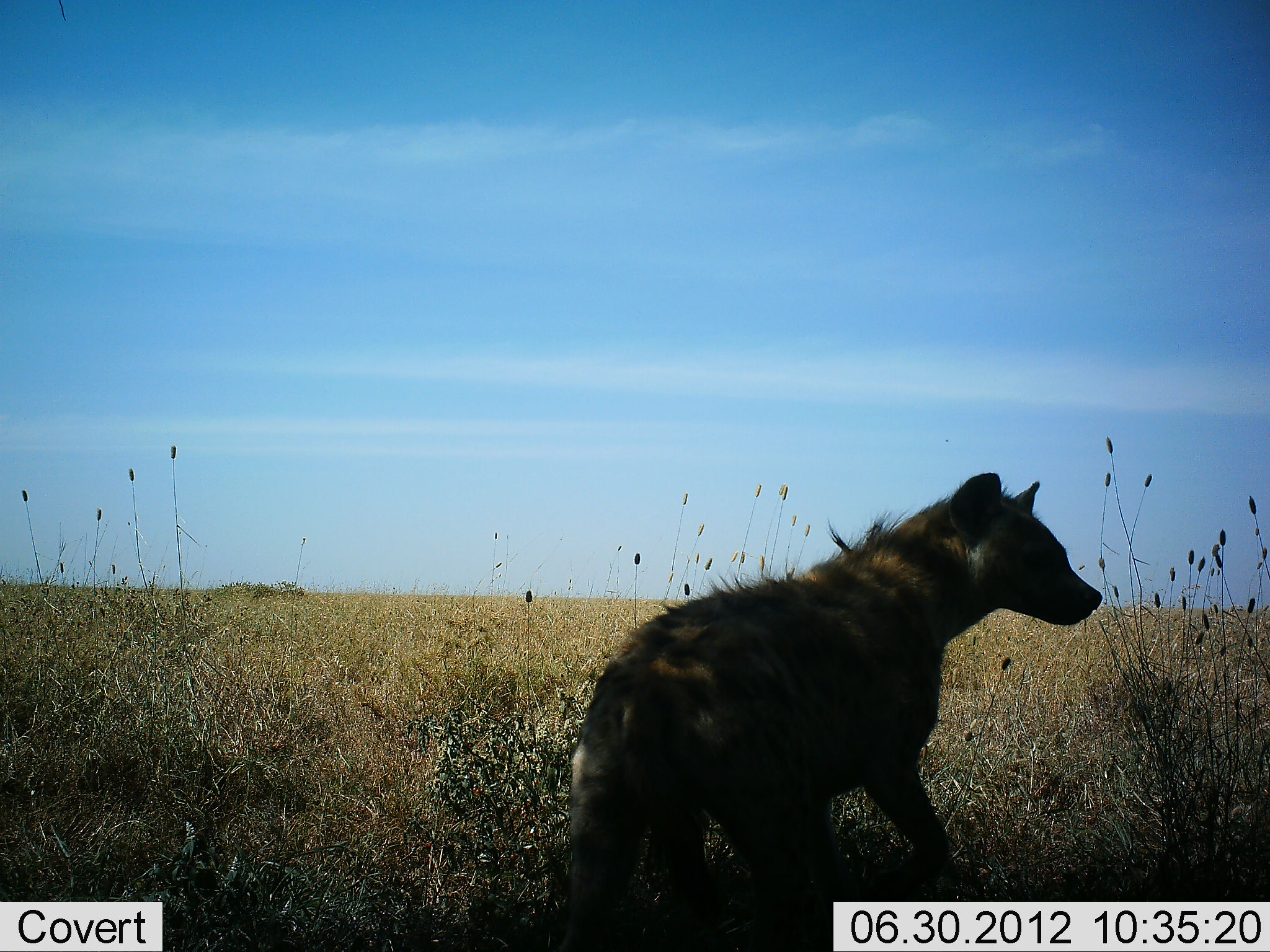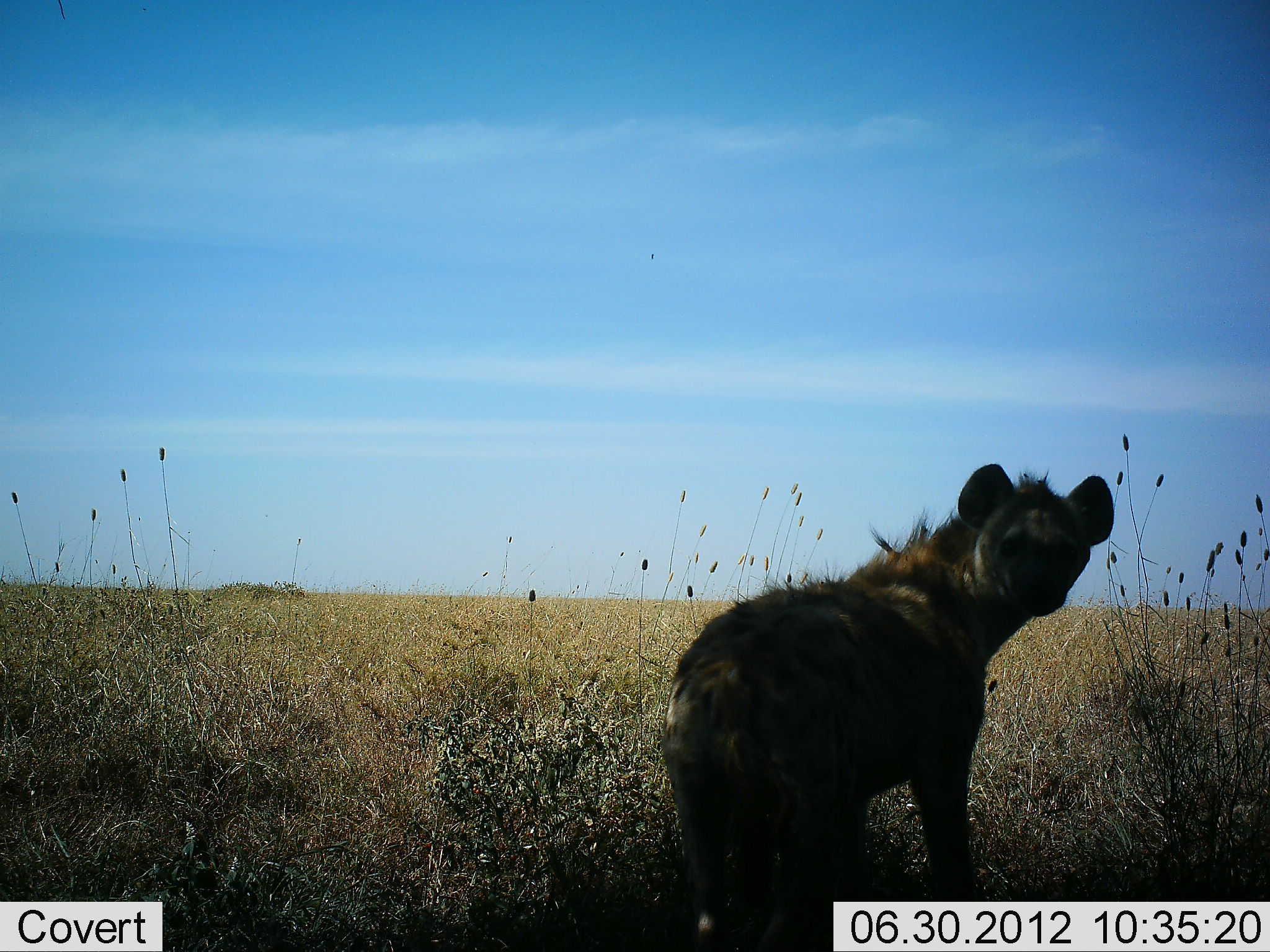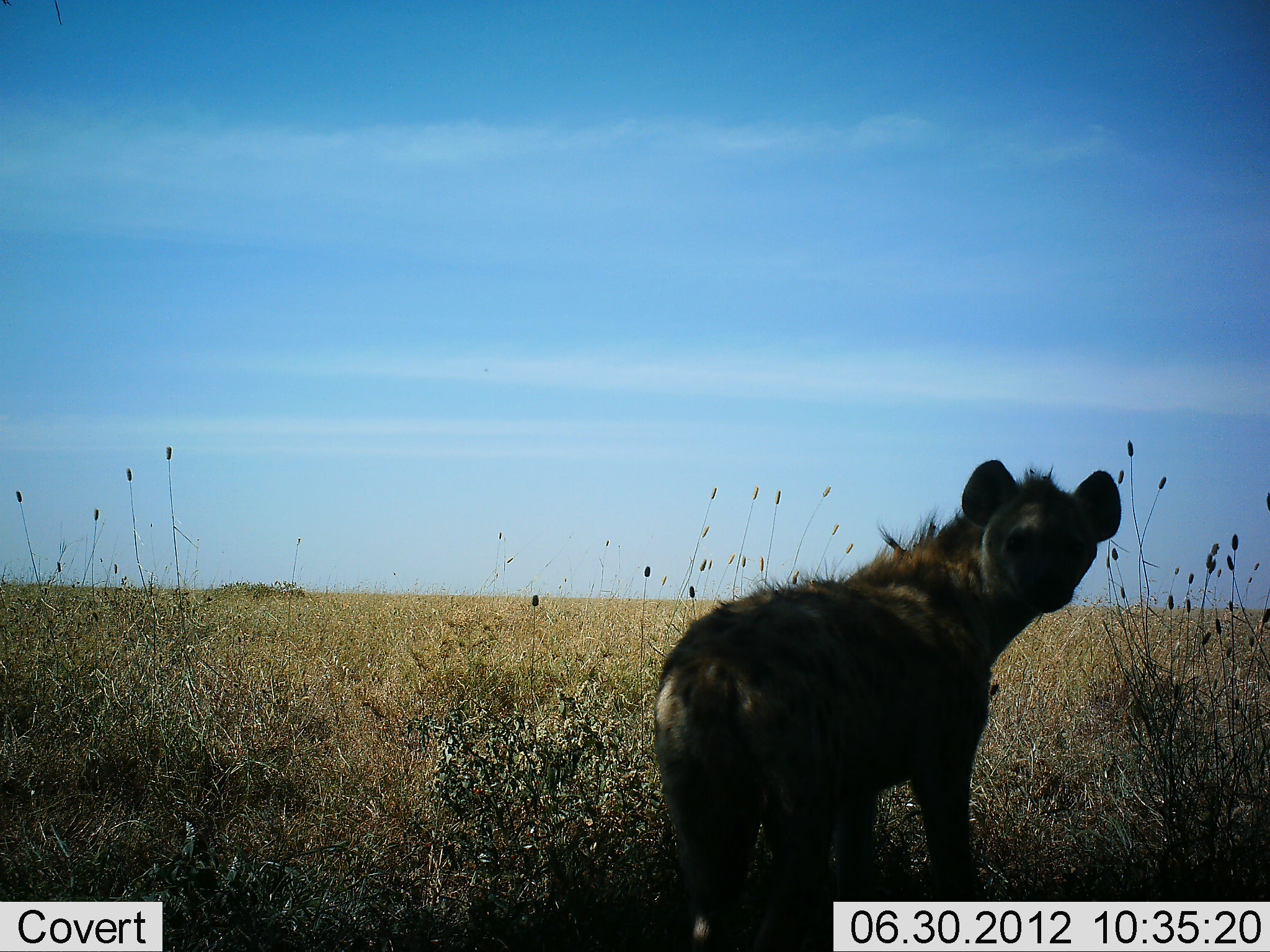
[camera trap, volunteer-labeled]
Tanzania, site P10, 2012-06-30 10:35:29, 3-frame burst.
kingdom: Animalia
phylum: Chordata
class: Mammalia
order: Carnivora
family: Hyaenidae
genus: Crocuta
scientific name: Crocuta crocuta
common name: spotted hyena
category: hyenaspotted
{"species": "hyenaspotted (spotted hyena) (Crocuta crocuta)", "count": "1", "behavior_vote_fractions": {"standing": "90%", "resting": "0%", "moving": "10%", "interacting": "0%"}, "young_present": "0%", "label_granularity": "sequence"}